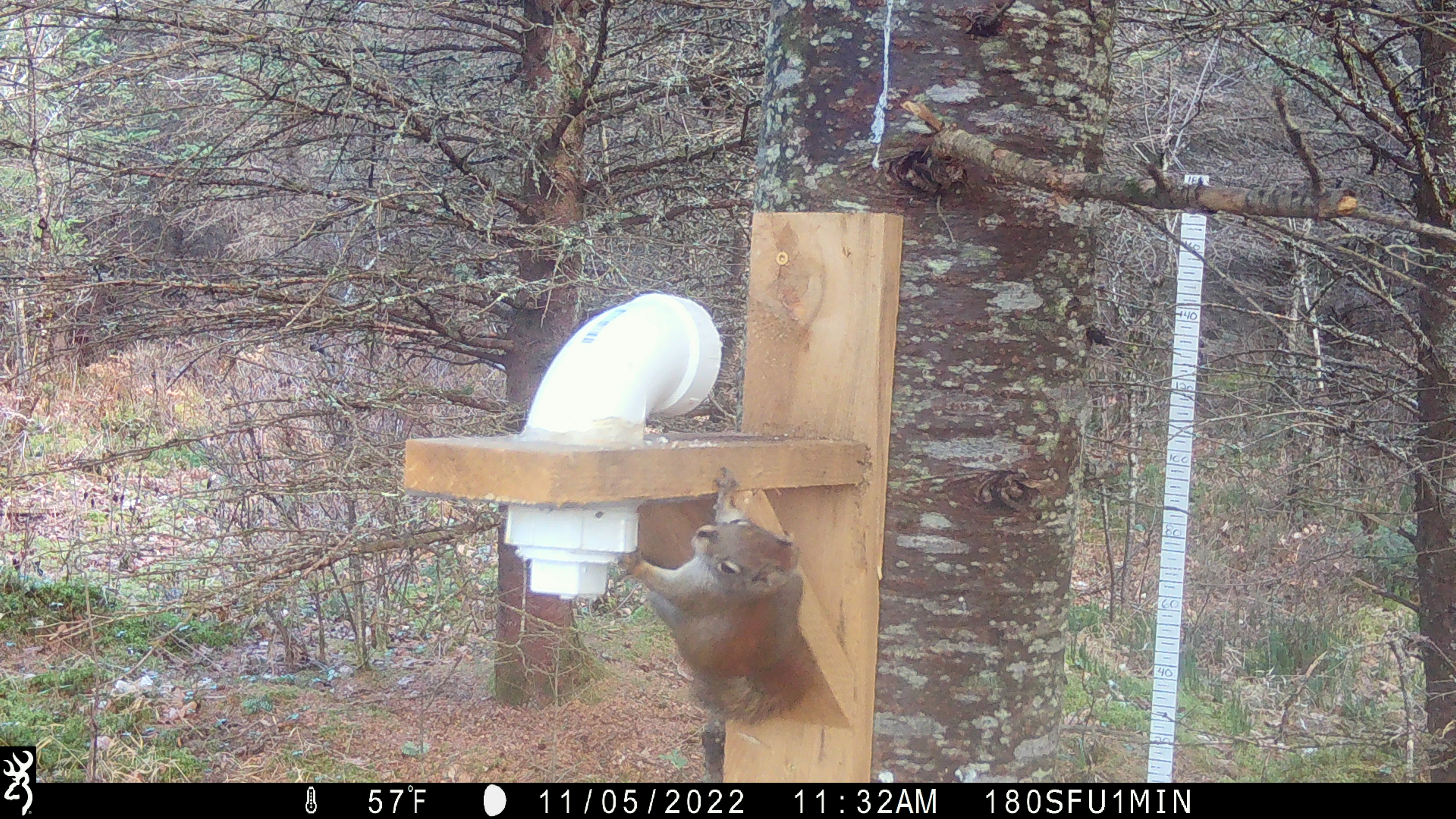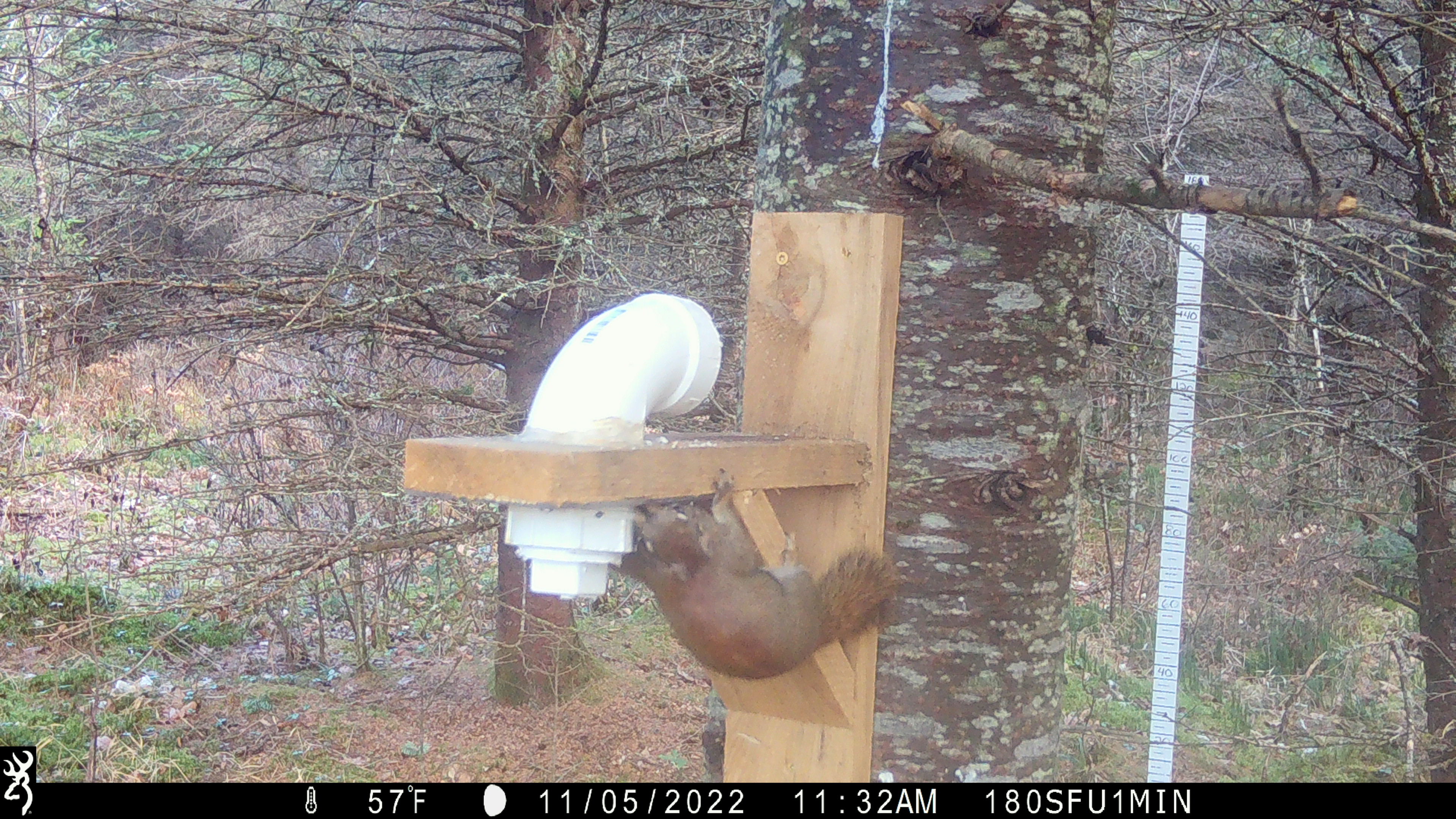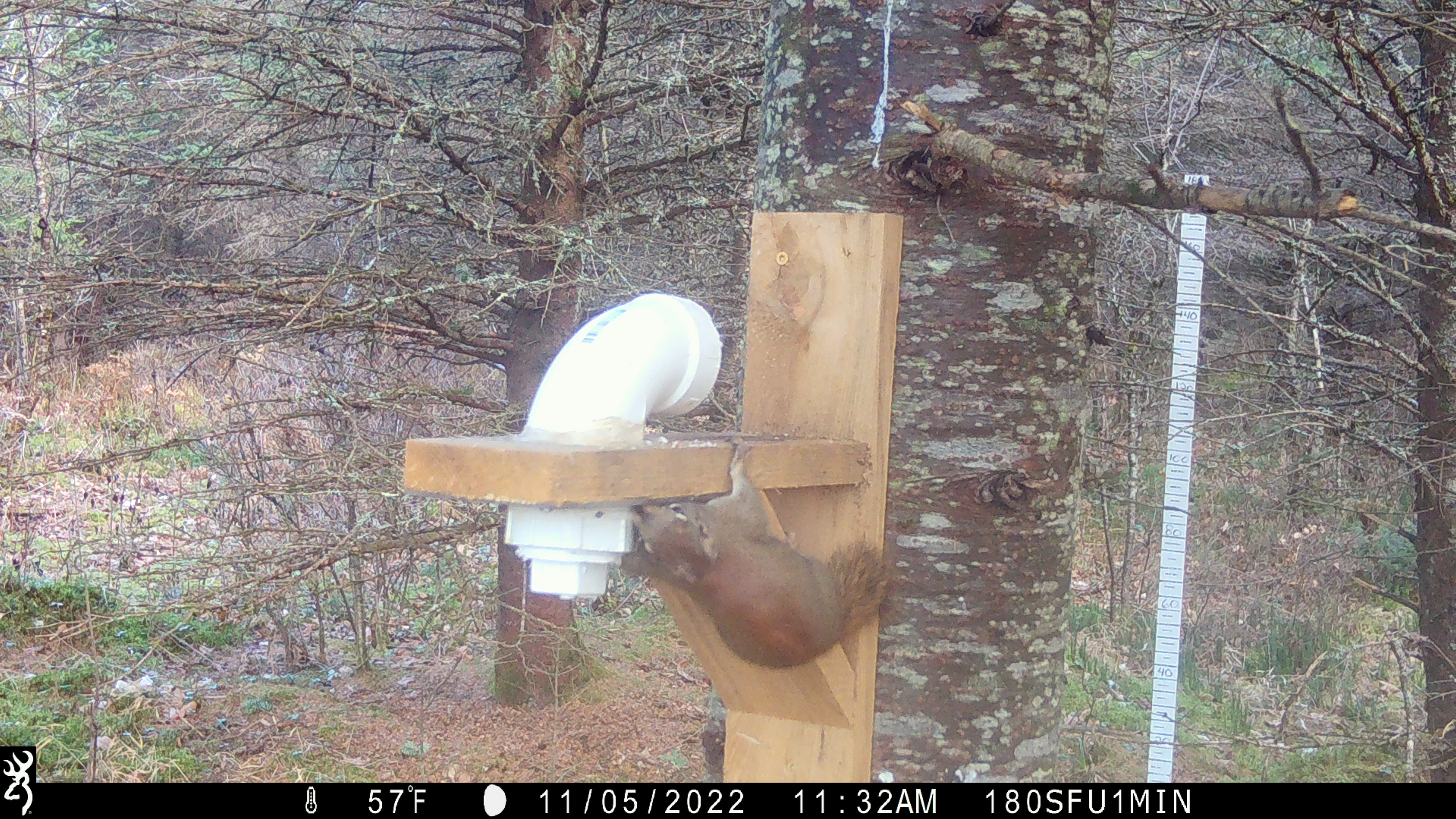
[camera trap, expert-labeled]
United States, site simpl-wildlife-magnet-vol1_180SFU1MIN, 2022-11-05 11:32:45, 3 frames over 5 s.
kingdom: Animalia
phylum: Chordata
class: Mammalia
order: Rodentia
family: Sciuridae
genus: Tamiasciurus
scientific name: Tamiasciurus hudsonicus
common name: red squirrel